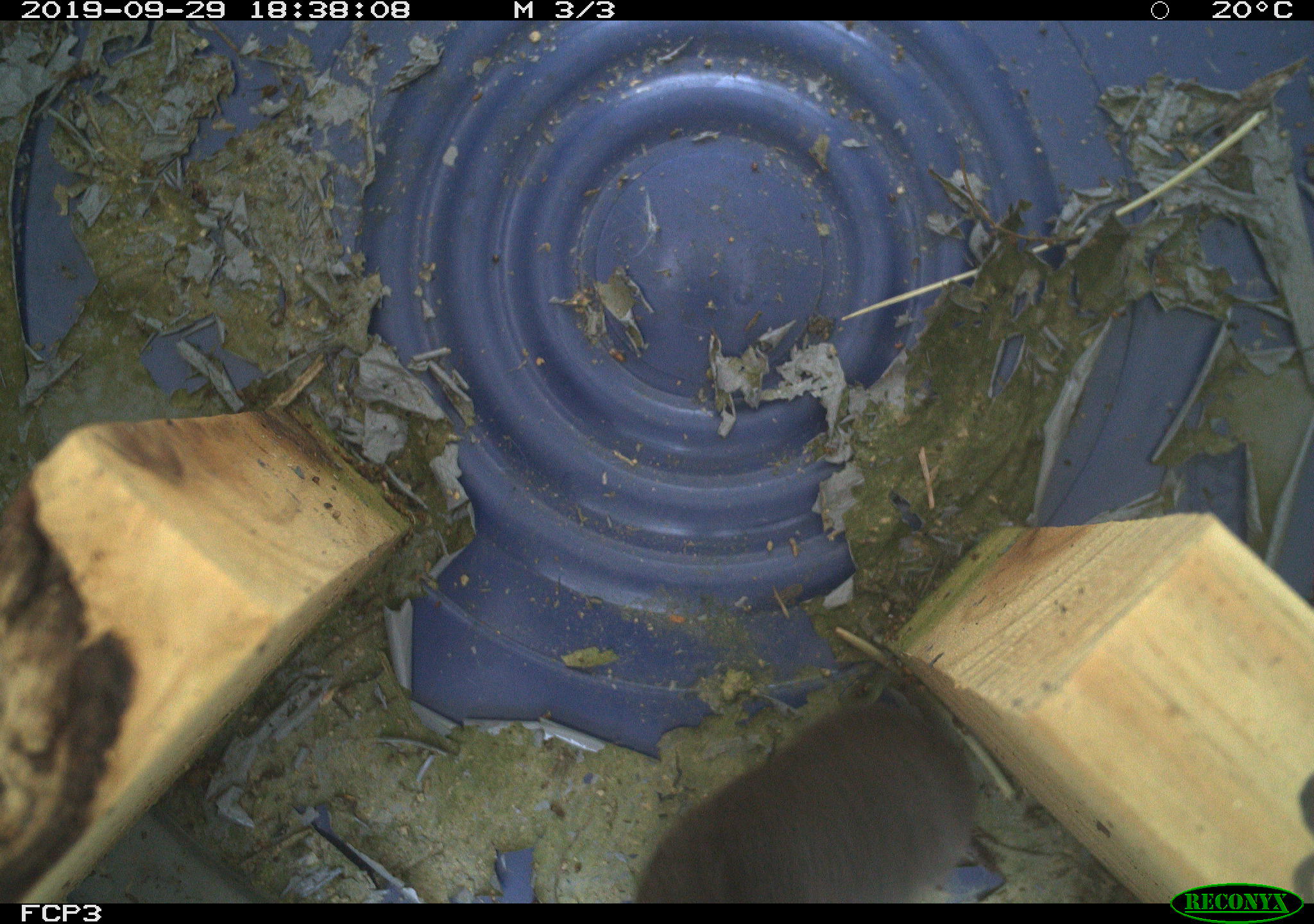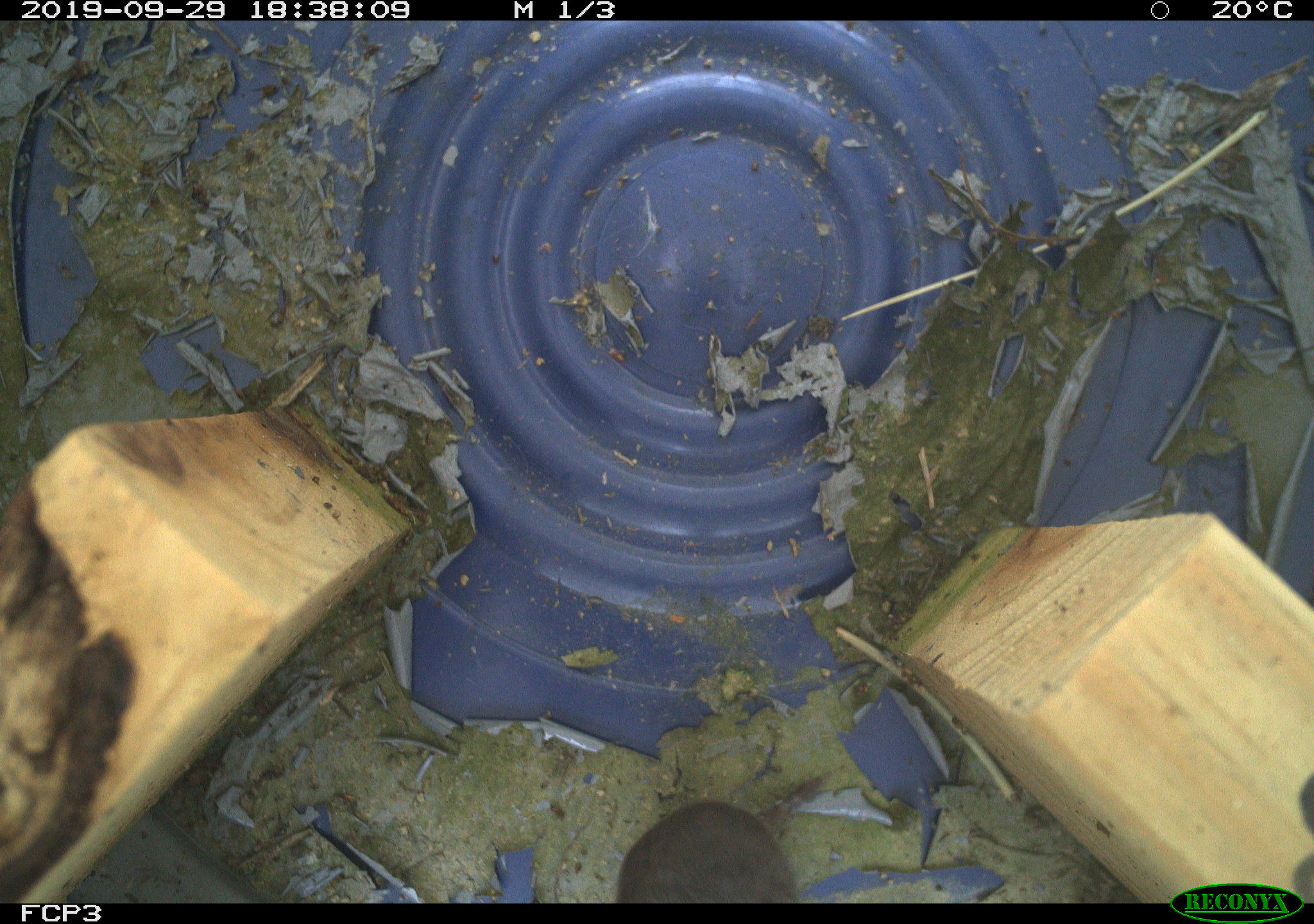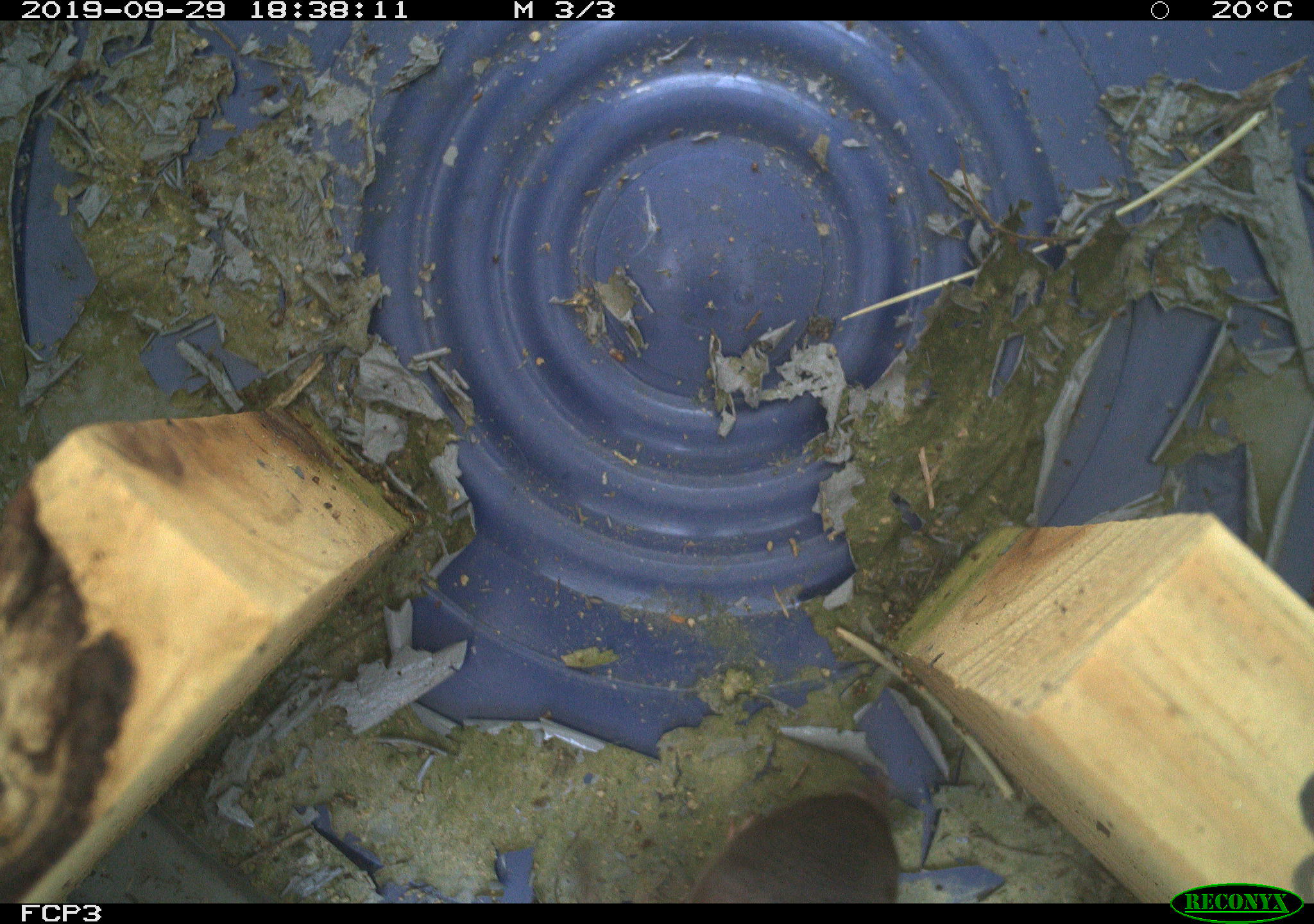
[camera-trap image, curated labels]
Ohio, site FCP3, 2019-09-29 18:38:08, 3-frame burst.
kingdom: Animalia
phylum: Chordata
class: Mammalia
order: Eulipotyphla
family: Soricidae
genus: Blarina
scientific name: Blarina brevicauda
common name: northern short-tailed shrew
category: n. short-tailed shrew